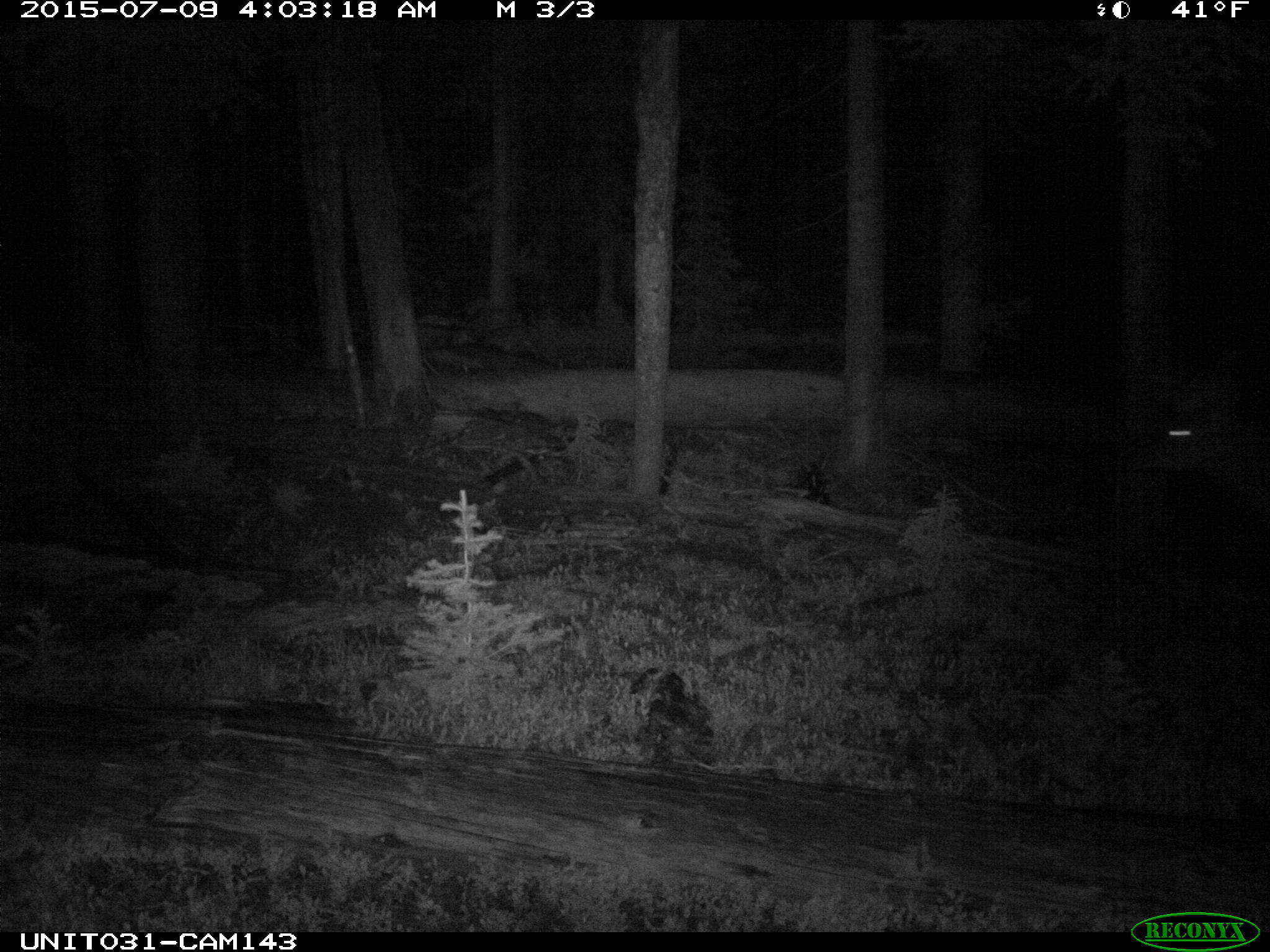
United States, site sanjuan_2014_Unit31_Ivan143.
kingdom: Animalia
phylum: Chordata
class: Mammalia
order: Artiodactyla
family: Cervidae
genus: Cervus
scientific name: Cervus elaphus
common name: red deer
Cervus elaphus (red deer).